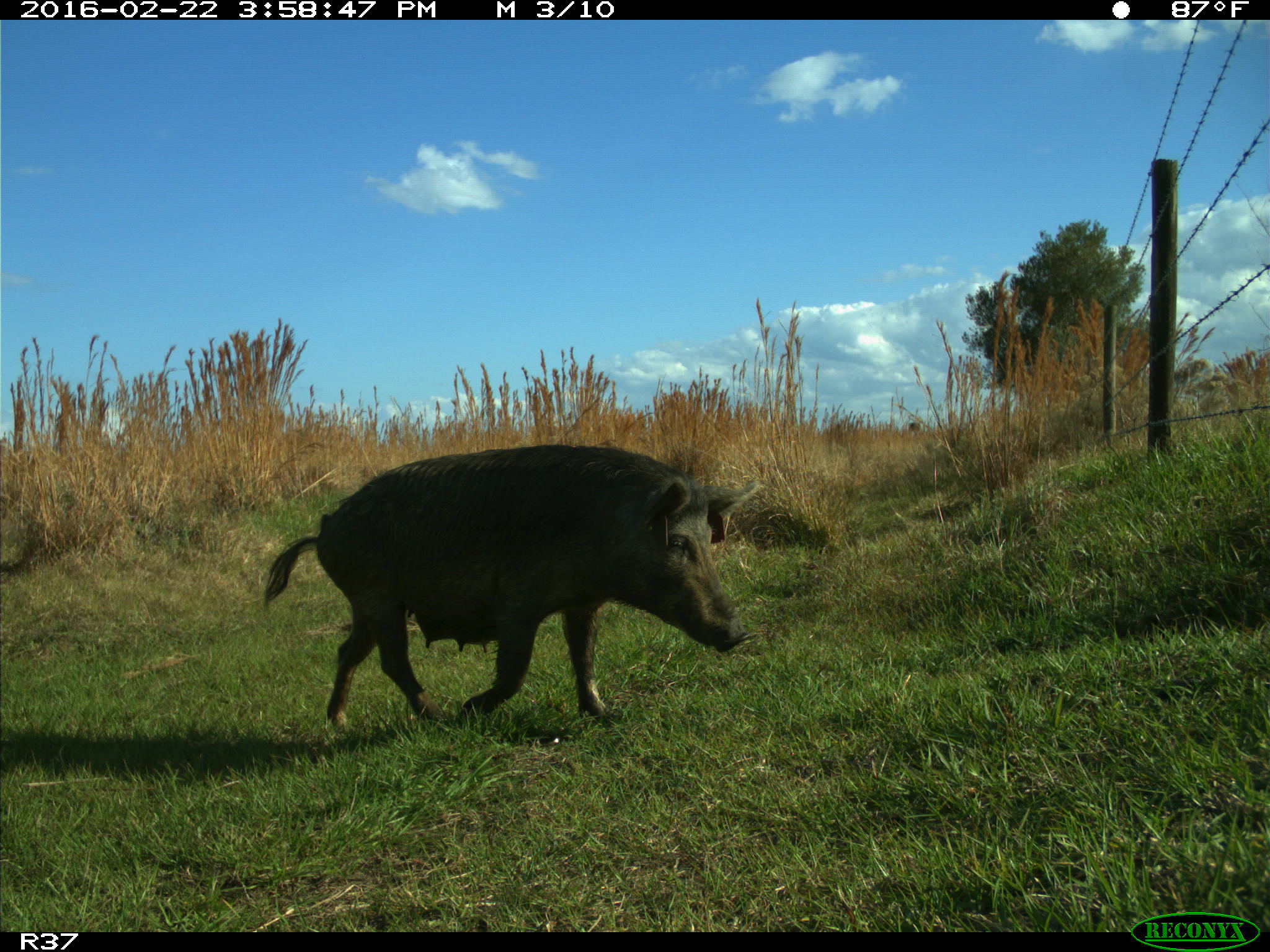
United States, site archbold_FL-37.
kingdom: Animalia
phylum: Chordata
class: Mammalia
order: Artiodactyla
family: Suidae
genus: Sus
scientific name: Sus scrofa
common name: wild boar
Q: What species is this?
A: Sus scrofa (wild boar).